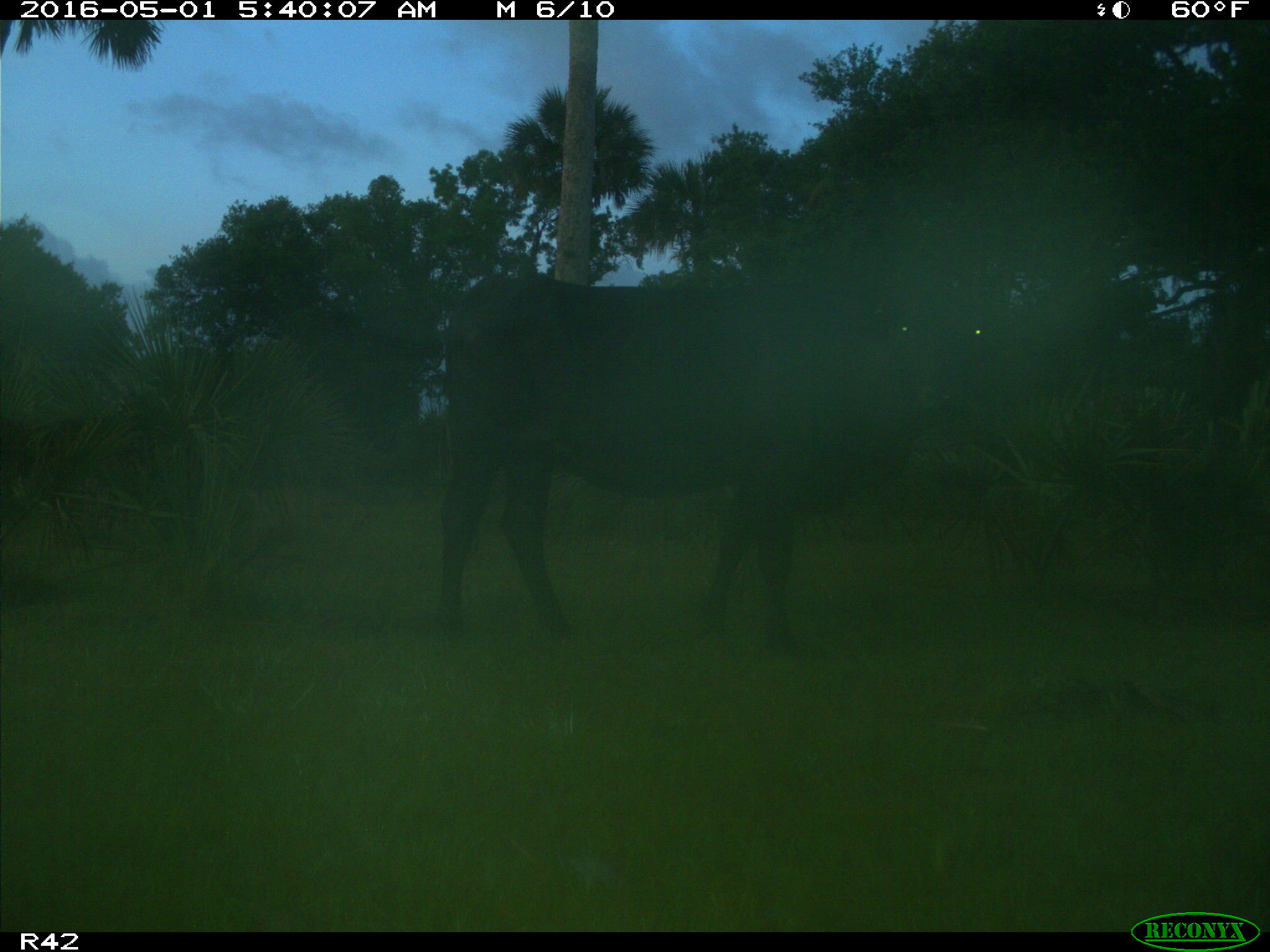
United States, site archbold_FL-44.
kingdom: Animalia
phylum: Chordata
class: Mammalia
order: Artiodactyla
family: Bovidae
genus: Bos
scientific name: Bos taurus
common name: domestic cow